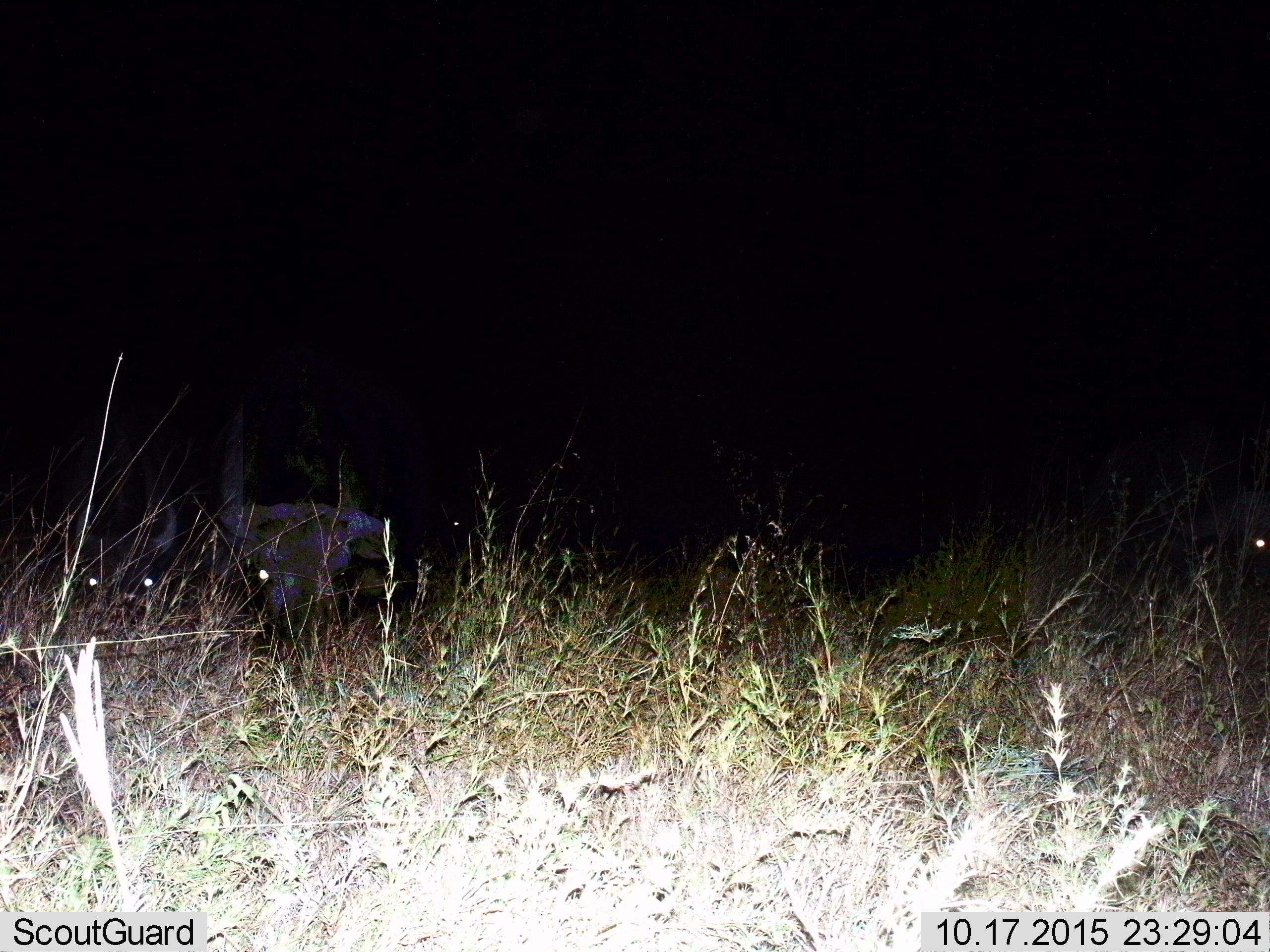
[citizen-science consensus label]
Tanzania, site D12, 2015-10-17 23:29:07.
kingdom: Animalia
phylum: Chordata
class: Mammalia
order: Artiodactyla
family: Bovidae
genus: Syncerus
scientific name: Syncerus caffer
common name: cape buffalo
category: buffalo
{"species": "buffalo (cape buffalo) (Syncerus caffer)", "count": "3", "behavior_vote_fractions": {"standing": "22%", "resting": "22%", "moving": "22%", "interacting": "0%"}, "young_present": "11%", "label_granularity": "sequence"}